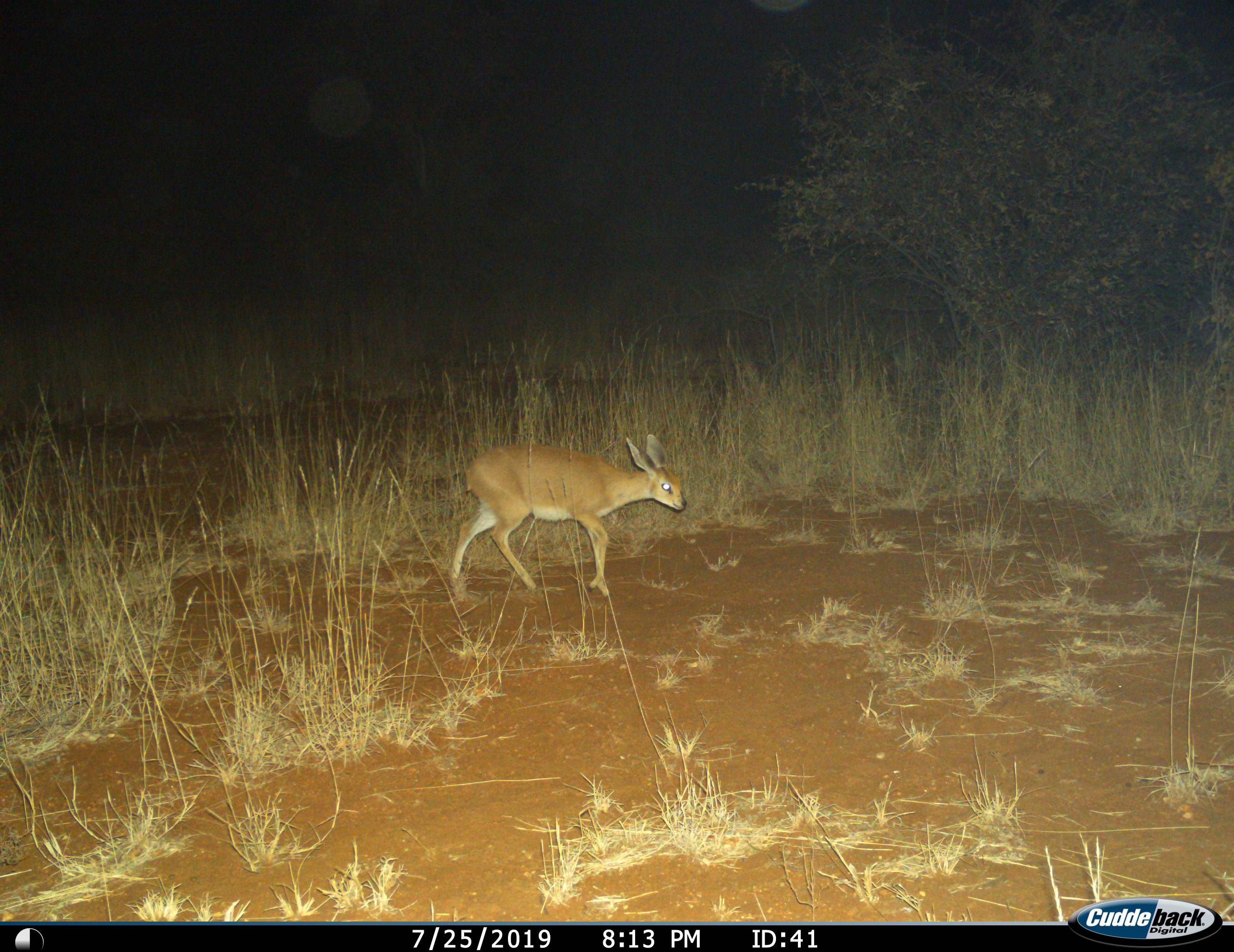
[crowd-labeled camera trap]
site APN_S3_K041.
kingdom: Animalia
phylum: Chordata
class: Mammalia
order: Artiodactyla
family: Bovidae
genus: Raphicerus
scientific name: Raphicerus campestris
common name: steenbok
Steenbok (Raphicerus campestris), count 1. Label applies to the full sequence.